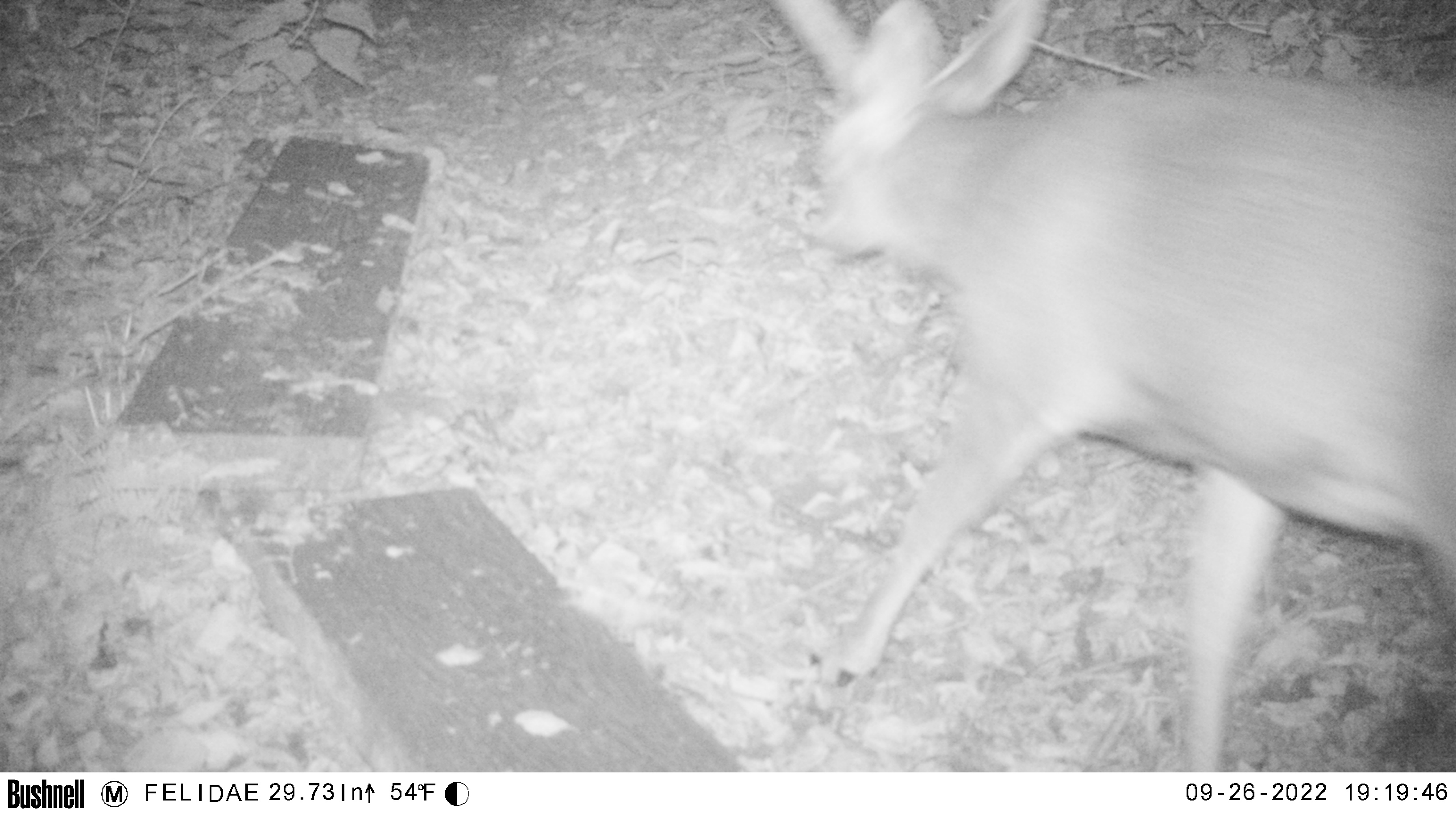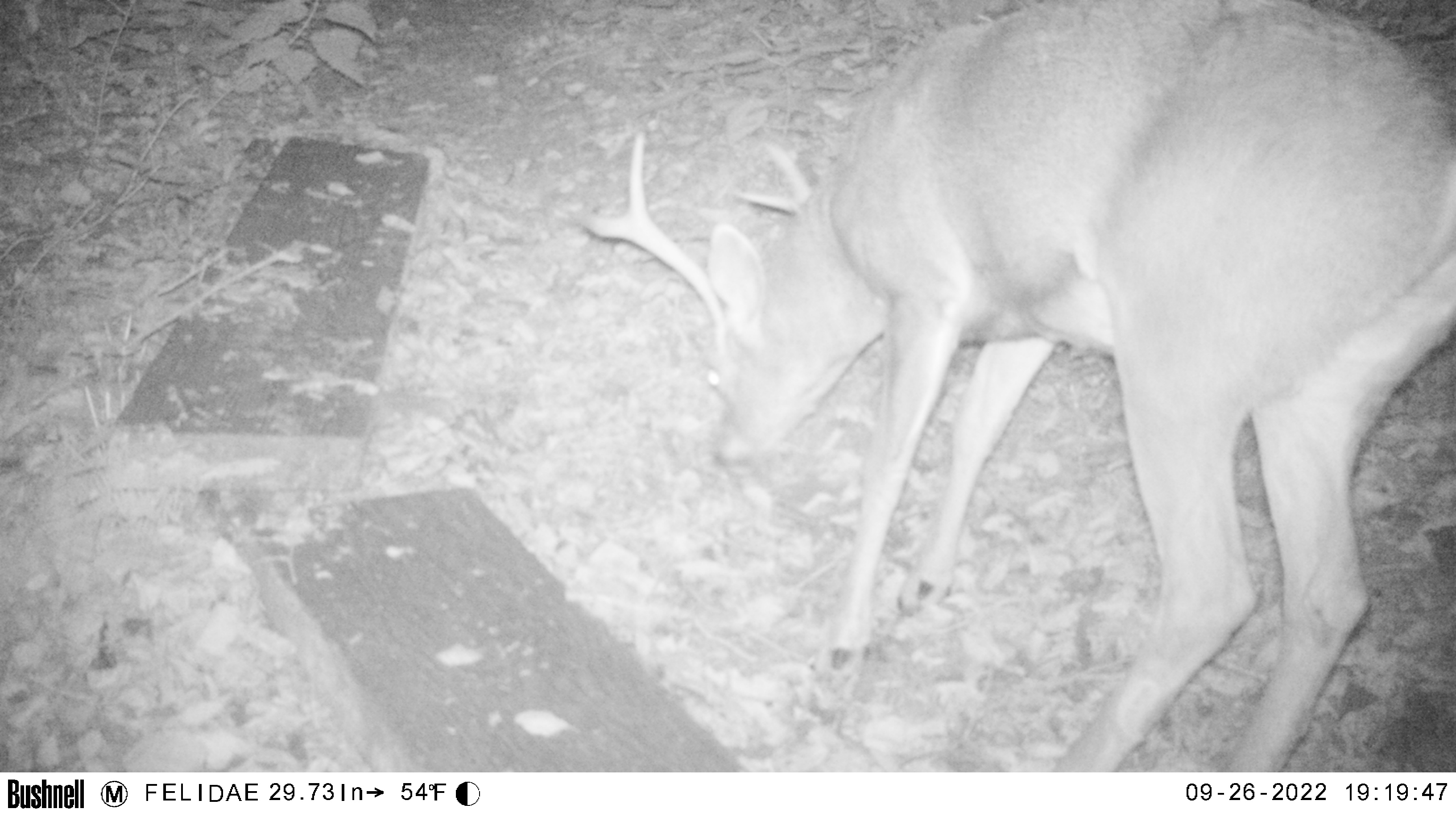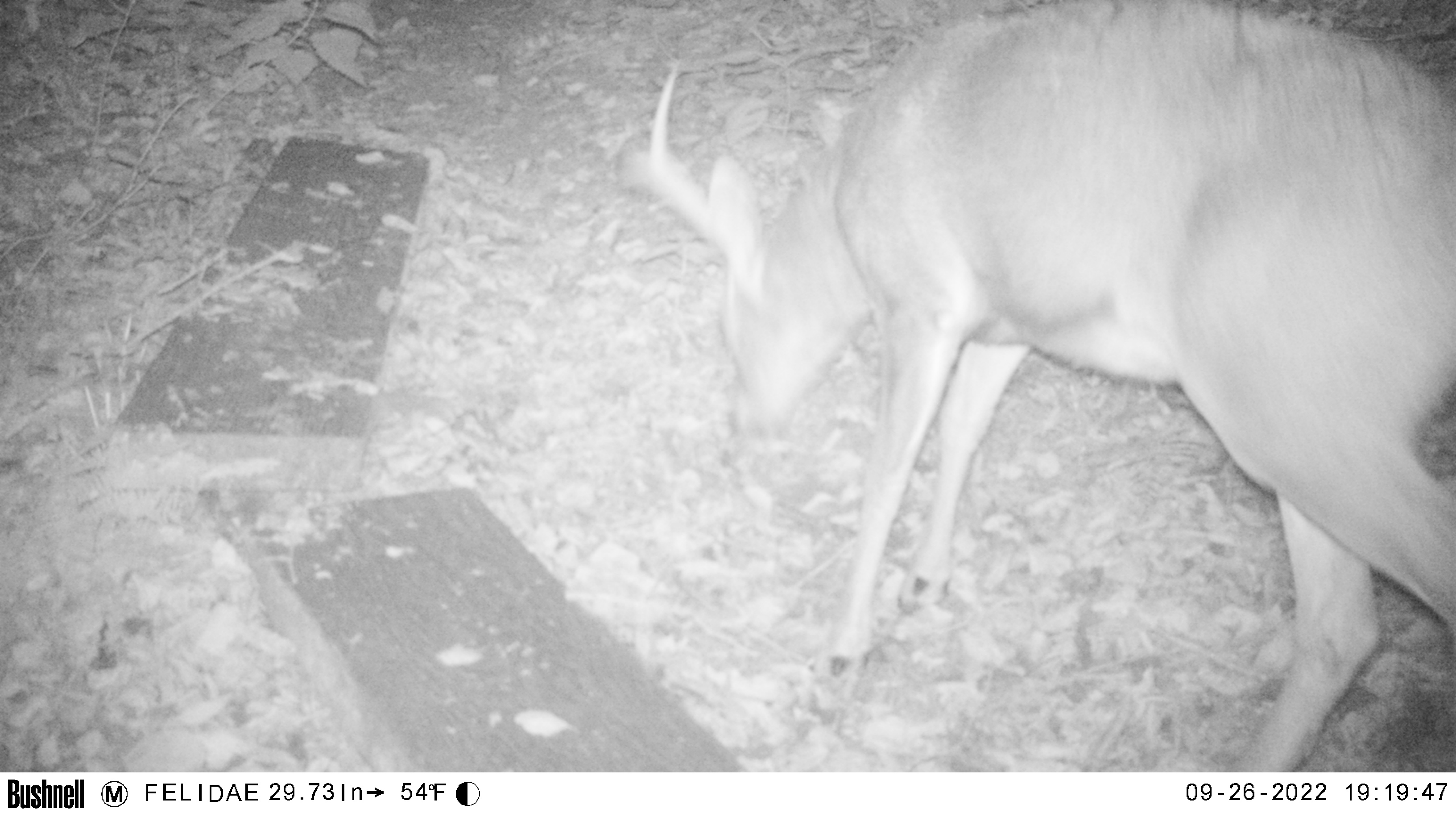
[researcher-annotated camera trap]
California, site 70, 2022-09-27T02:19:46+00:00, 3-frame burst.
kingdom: Animalia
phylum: Chordata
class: Mammalia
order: Artiodactyla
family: Cervidae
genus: Odocoileus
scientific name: Odocoileus hemionus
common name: mule deer